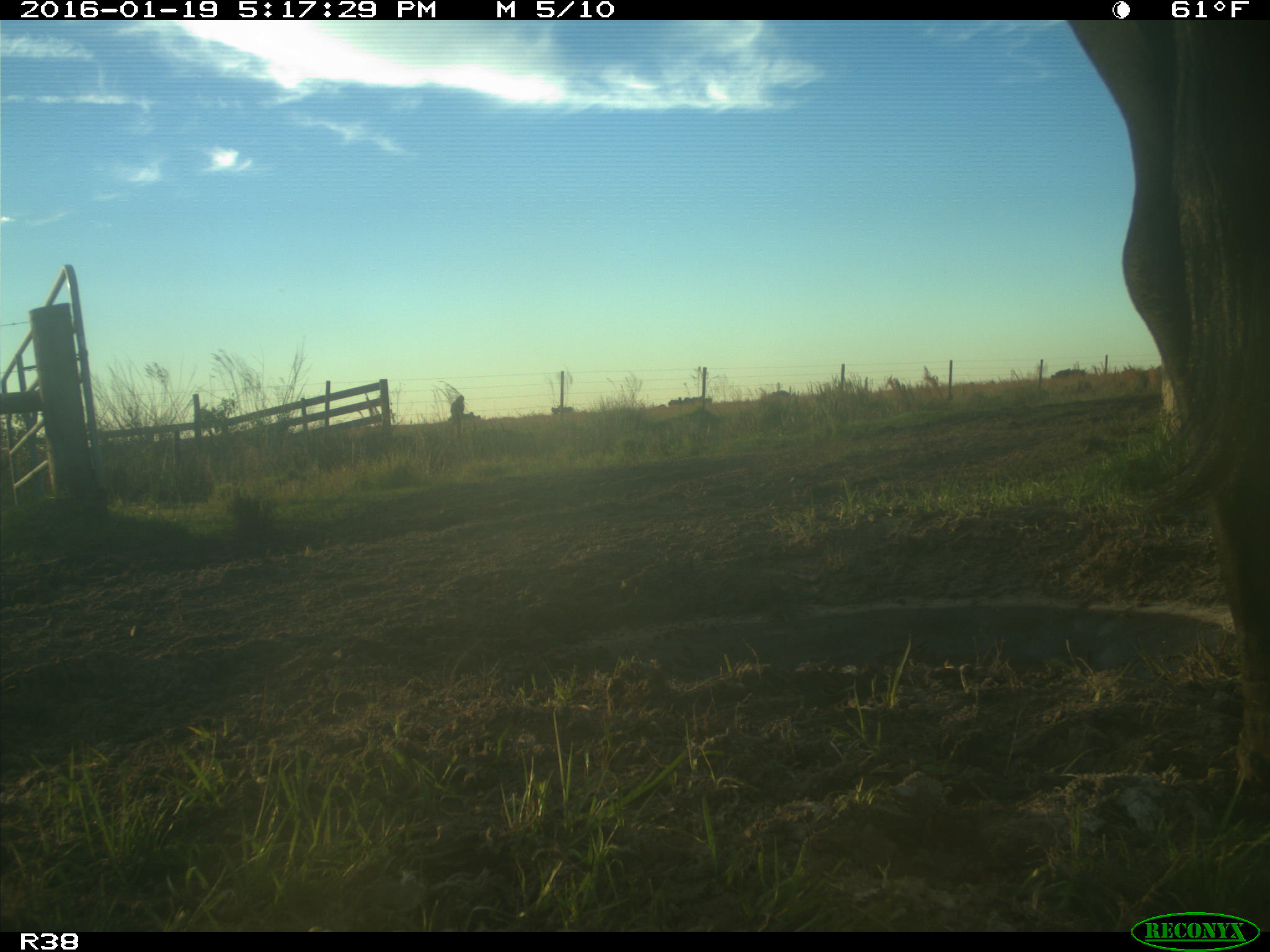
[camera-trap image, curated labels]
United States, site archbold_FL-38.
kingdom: Animalia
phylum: Chordata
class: Mammalia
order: Artiodactyla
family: Bovidae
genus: Bos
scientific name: Bos taurus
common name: domestic cow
Bos taurus (domestic cow).